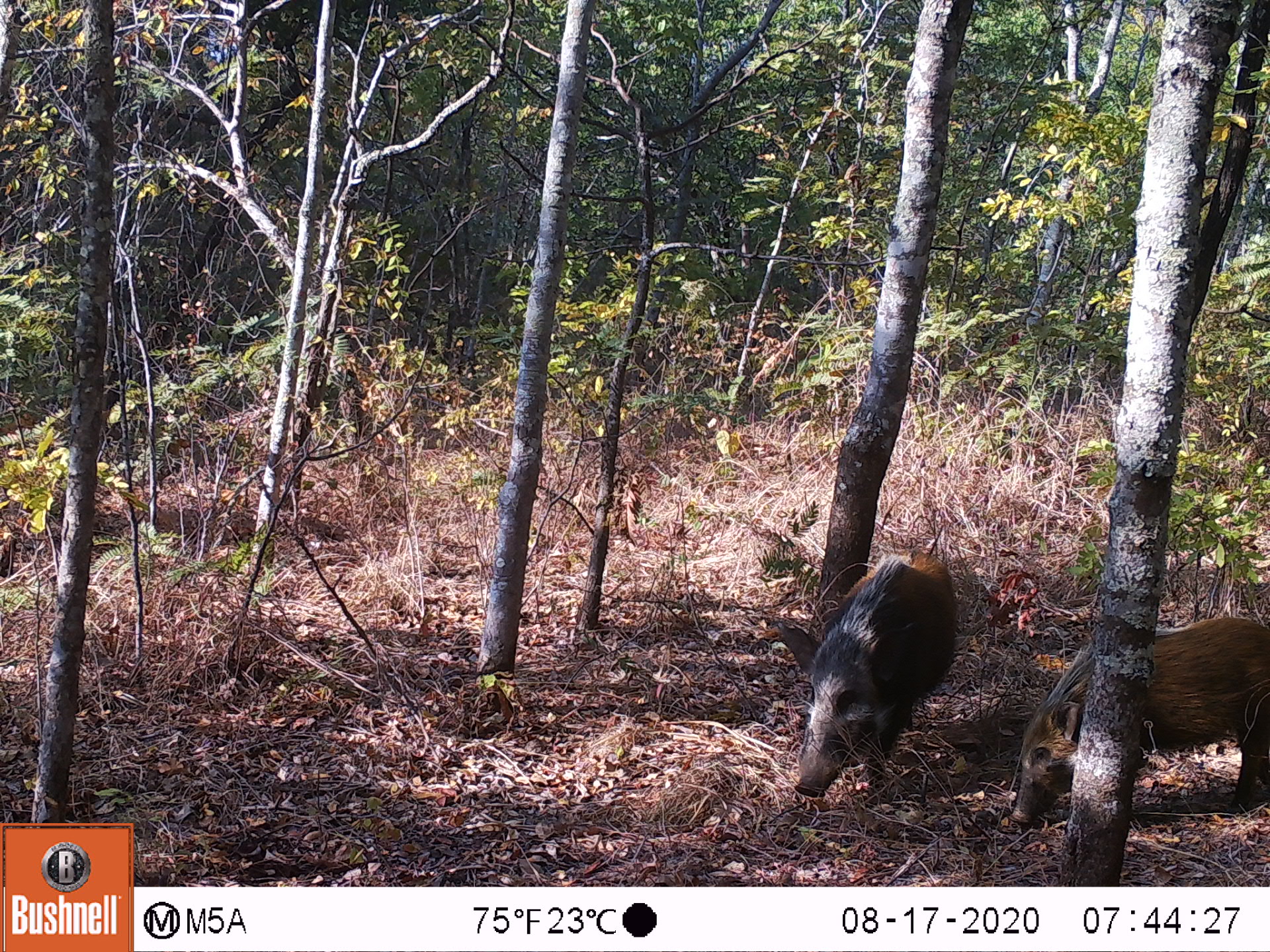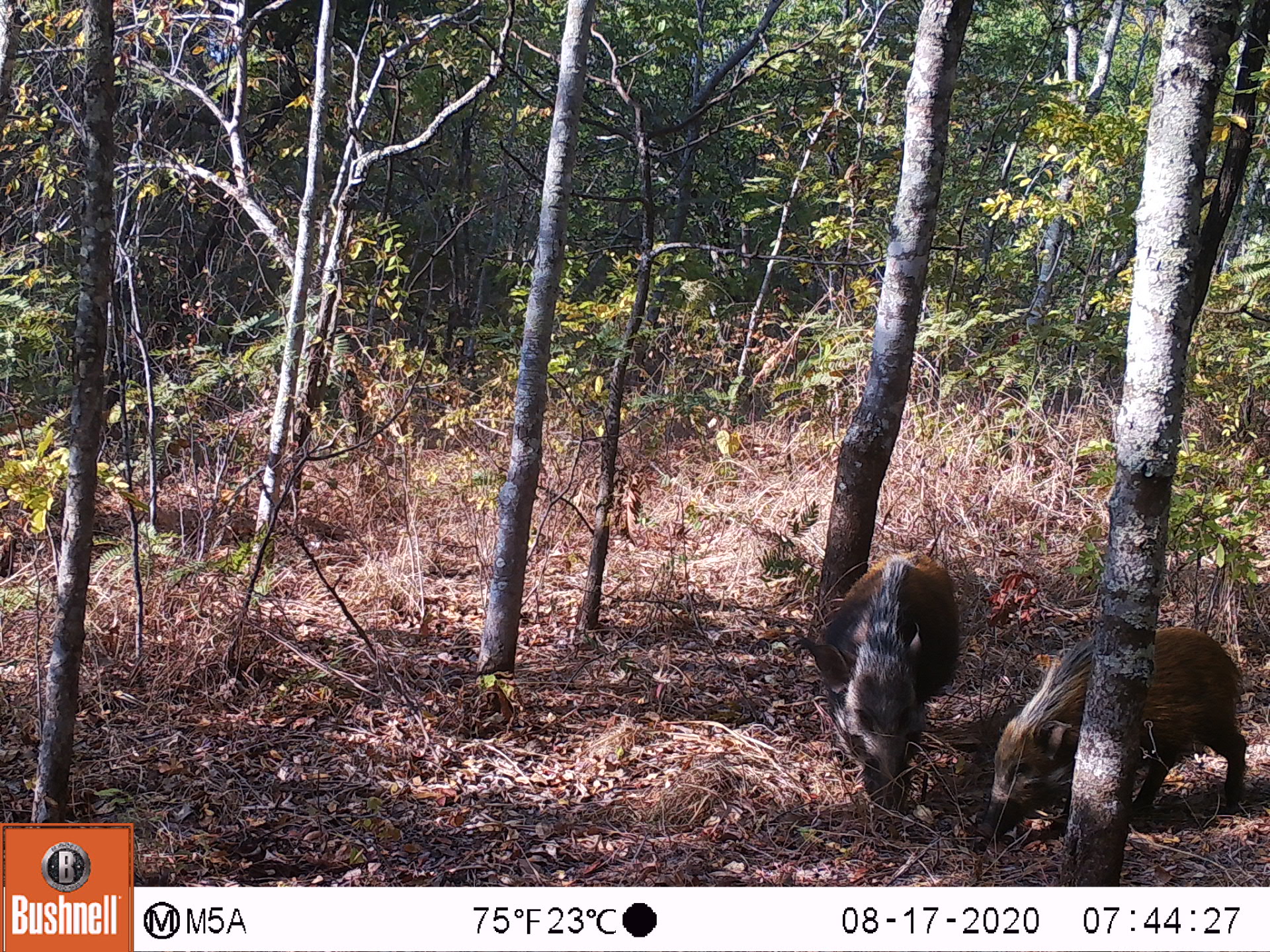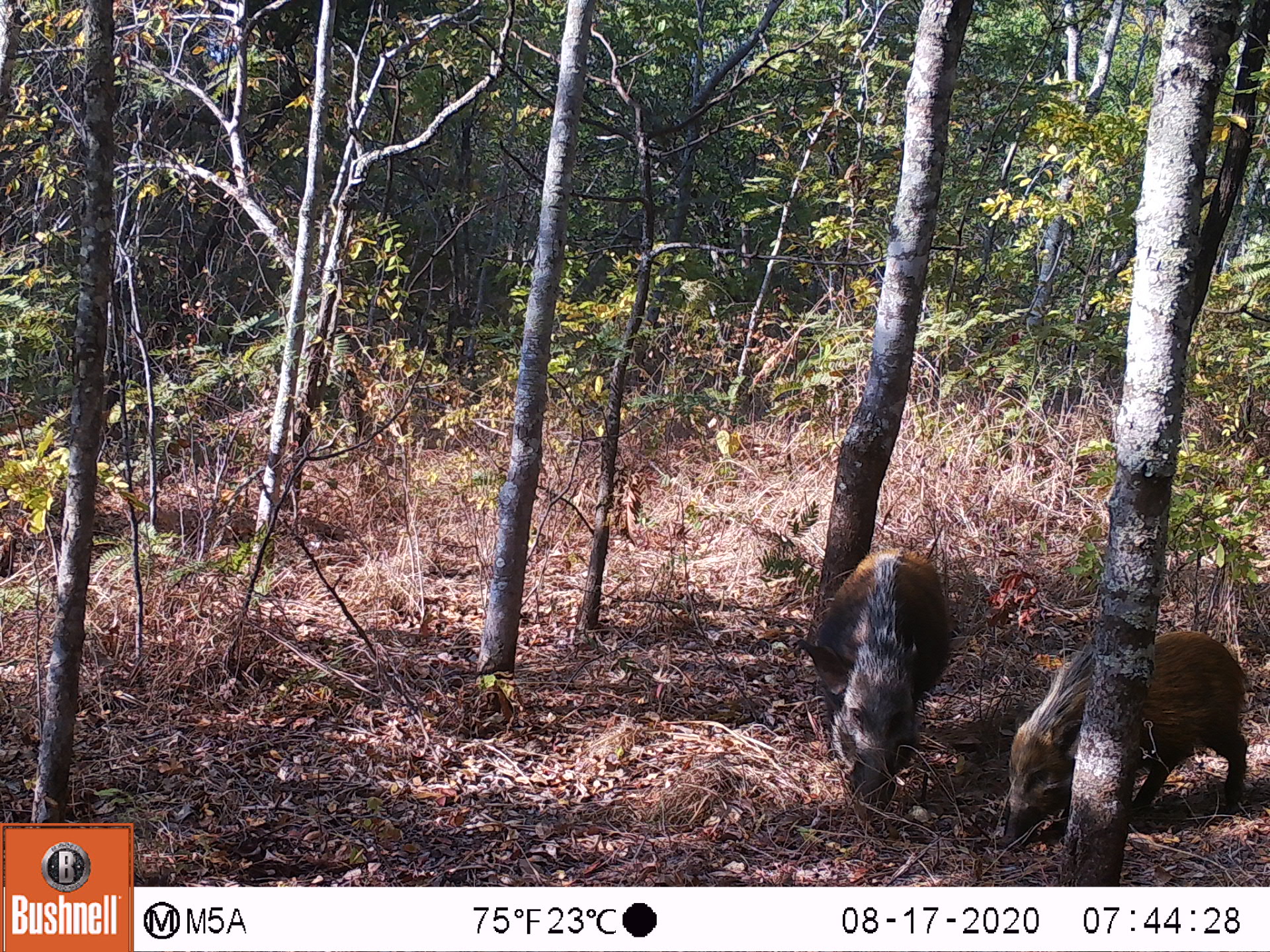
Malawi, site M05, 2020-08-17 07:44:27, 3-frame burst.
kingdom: Animalia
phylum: Chordata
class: Mammalia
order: Artiodactyla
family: Suidae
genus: Potamochoerus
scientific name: Potamochoerus larvatus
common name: bushpig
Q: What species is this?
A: Bushpig (Potamochoerus larvatus).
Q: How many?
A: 2.